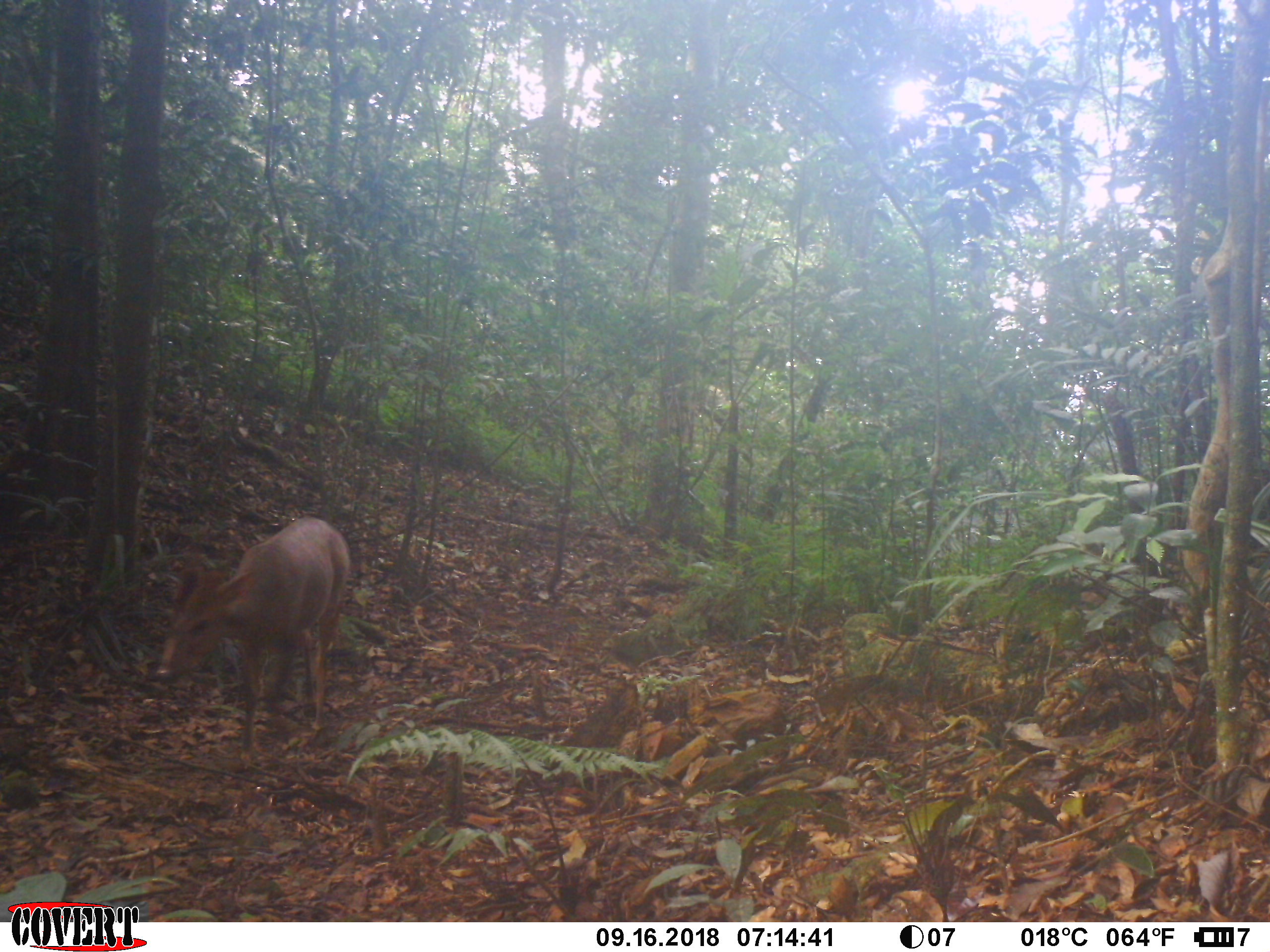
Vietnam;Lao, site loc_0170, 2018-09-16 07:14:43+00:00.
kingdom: Animalia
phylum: Chordata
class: Mammalia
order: Artiodactyla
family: Cervidae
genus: Muntiacus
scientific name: Muntiacus vuquangensis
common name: large-antlered muntjac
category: large antlered muntjac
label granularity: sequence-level